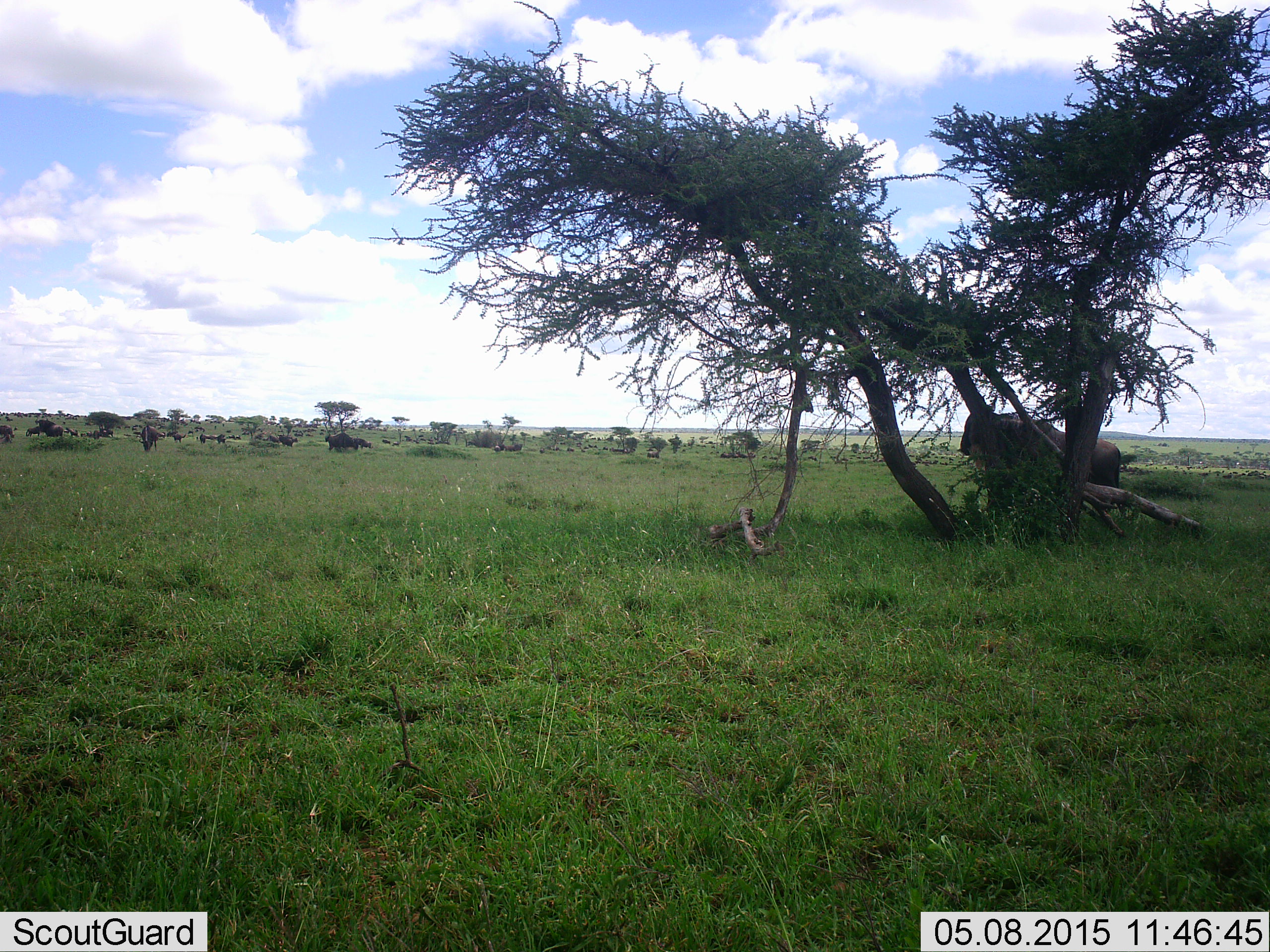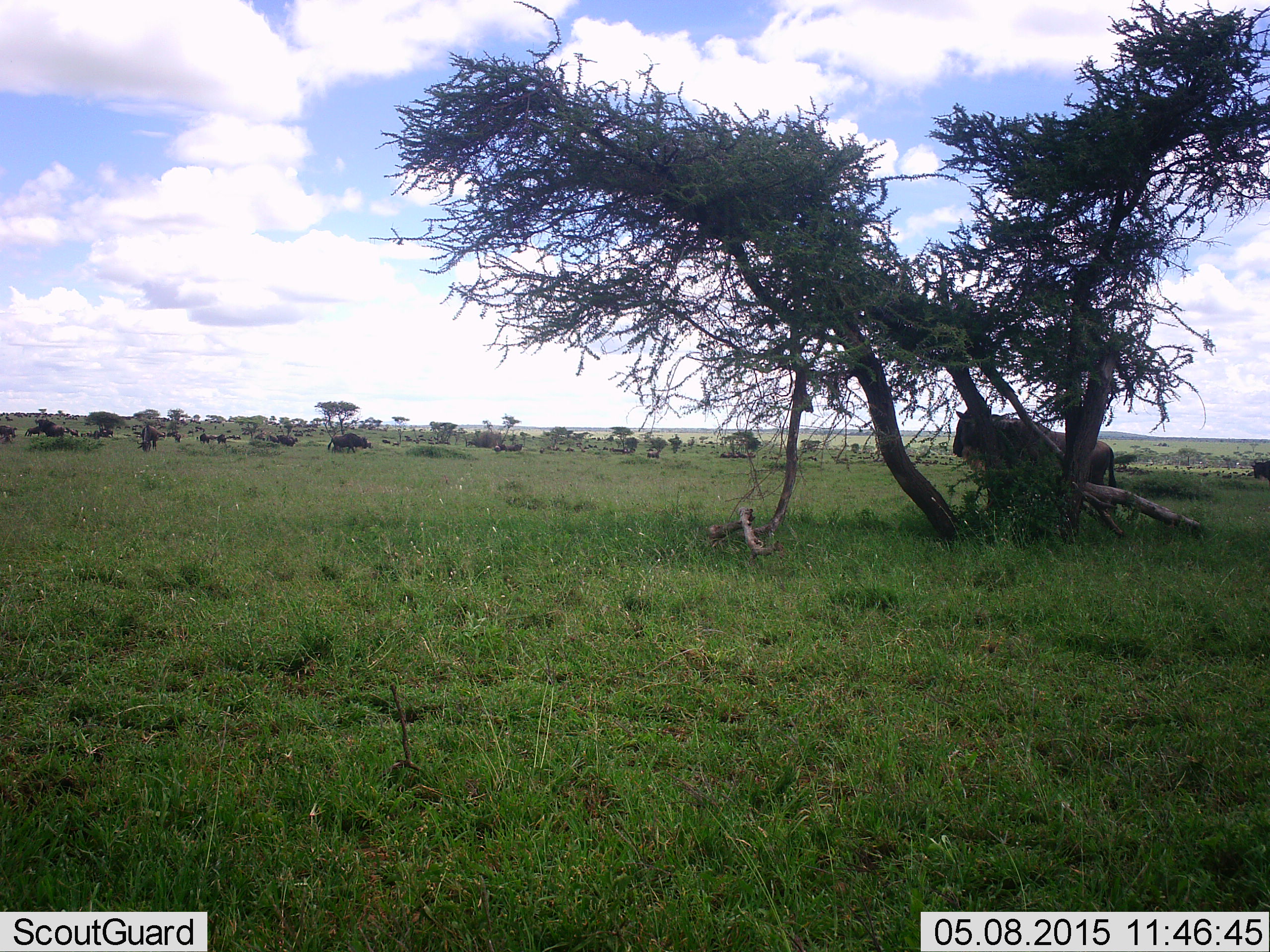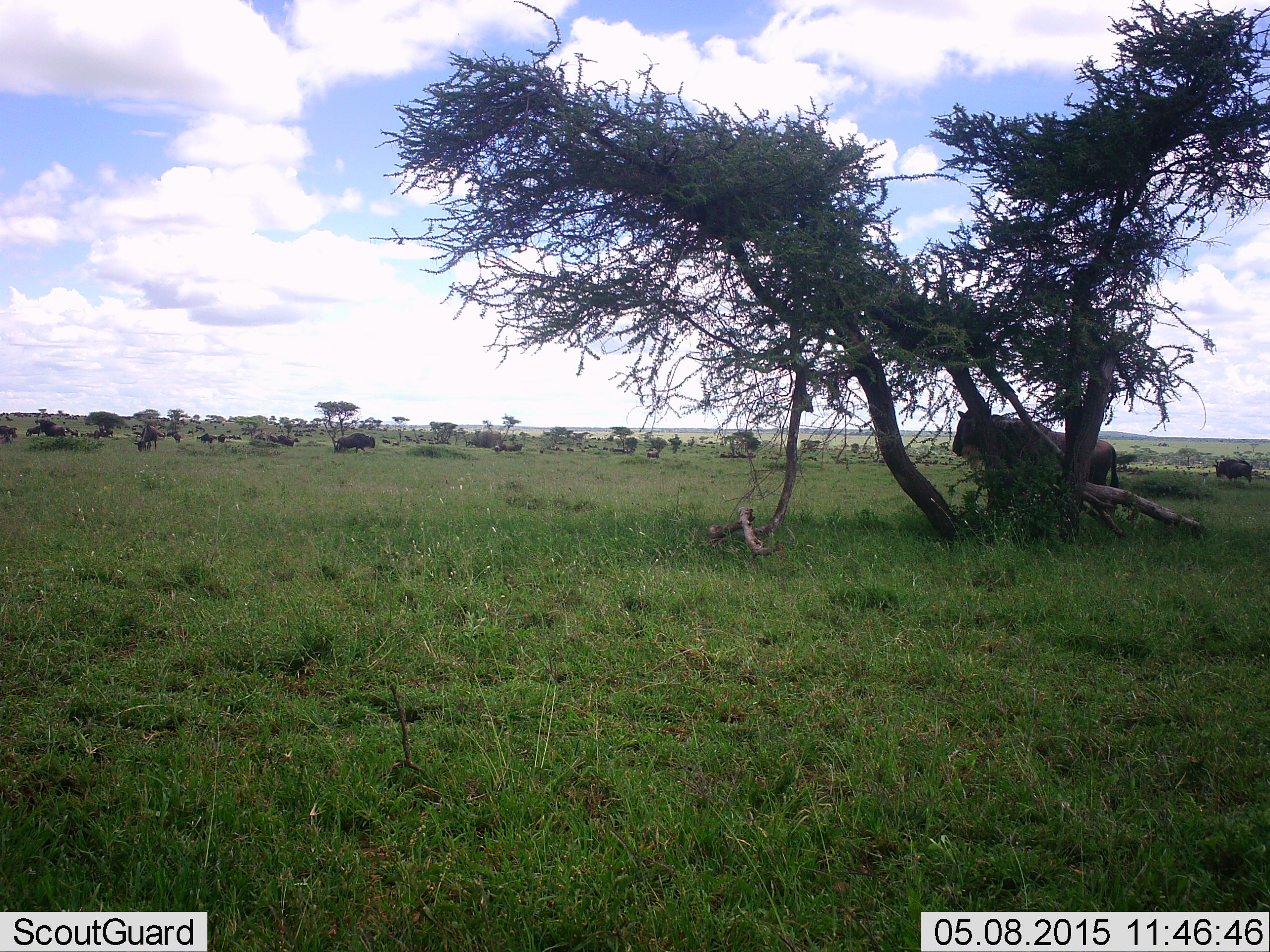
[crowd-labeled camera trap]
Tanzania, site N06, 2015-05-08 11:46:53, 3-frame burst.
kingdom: Animalia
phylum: Chordata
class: Mammalia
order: Artiodactyla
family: Bovidae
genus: Connochaetes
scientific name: Connochaetes taurinus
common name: blue wildebeest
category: wildebeest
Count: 11-50.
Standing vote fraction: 100%.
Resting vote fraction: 20%.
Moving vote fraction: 70%.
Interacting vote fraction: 0%.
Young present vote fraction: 0%.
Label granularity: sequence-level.